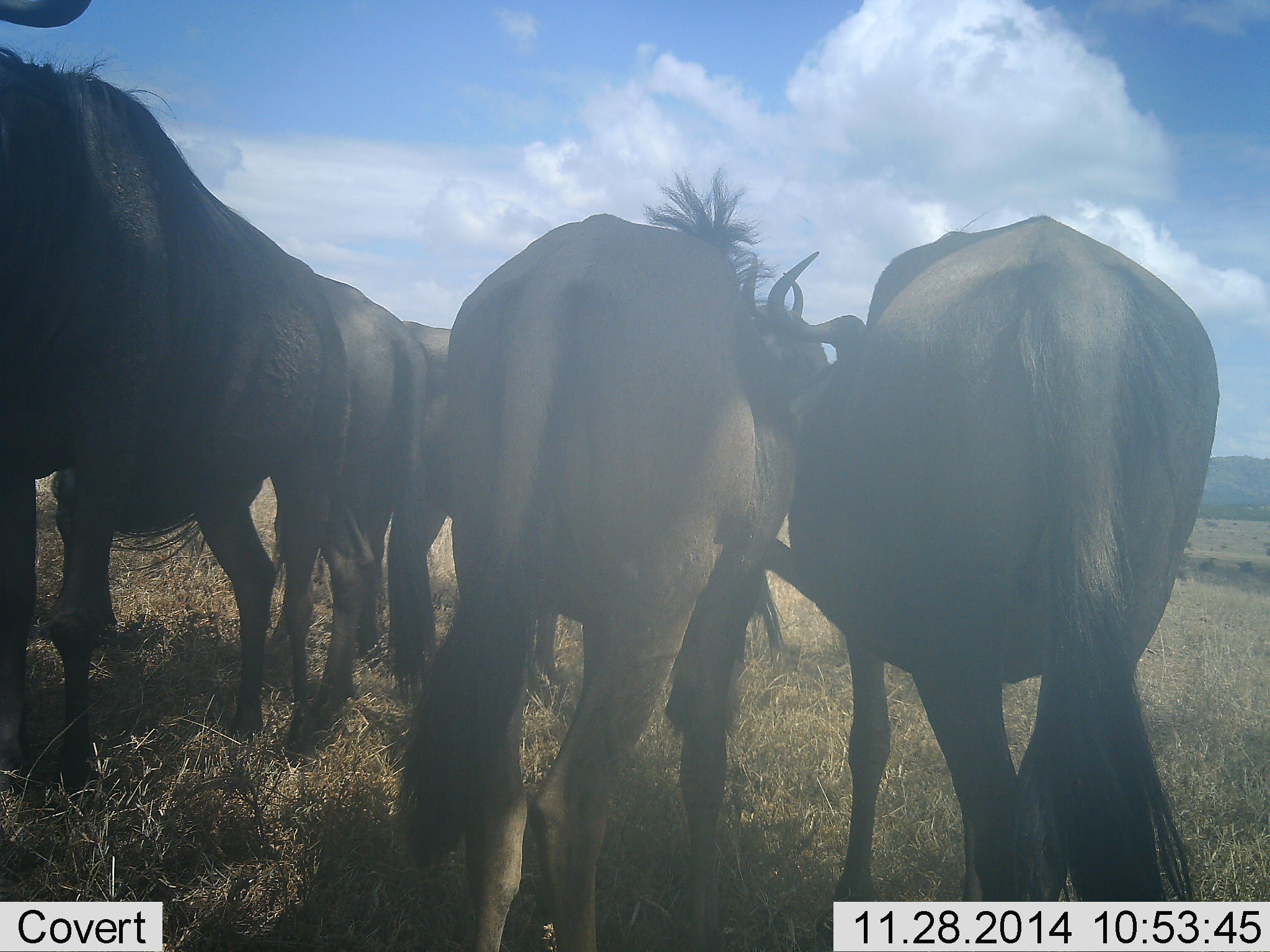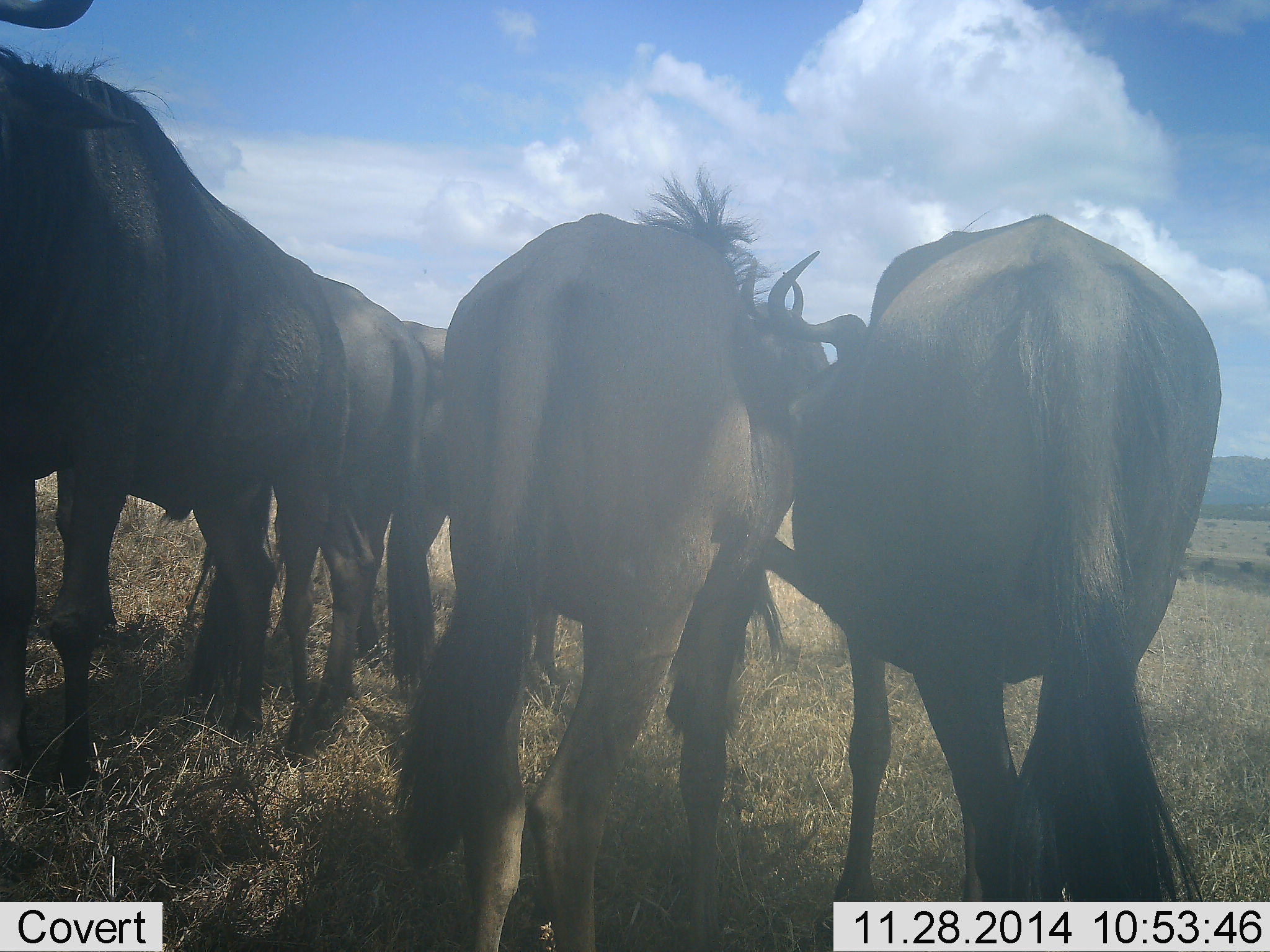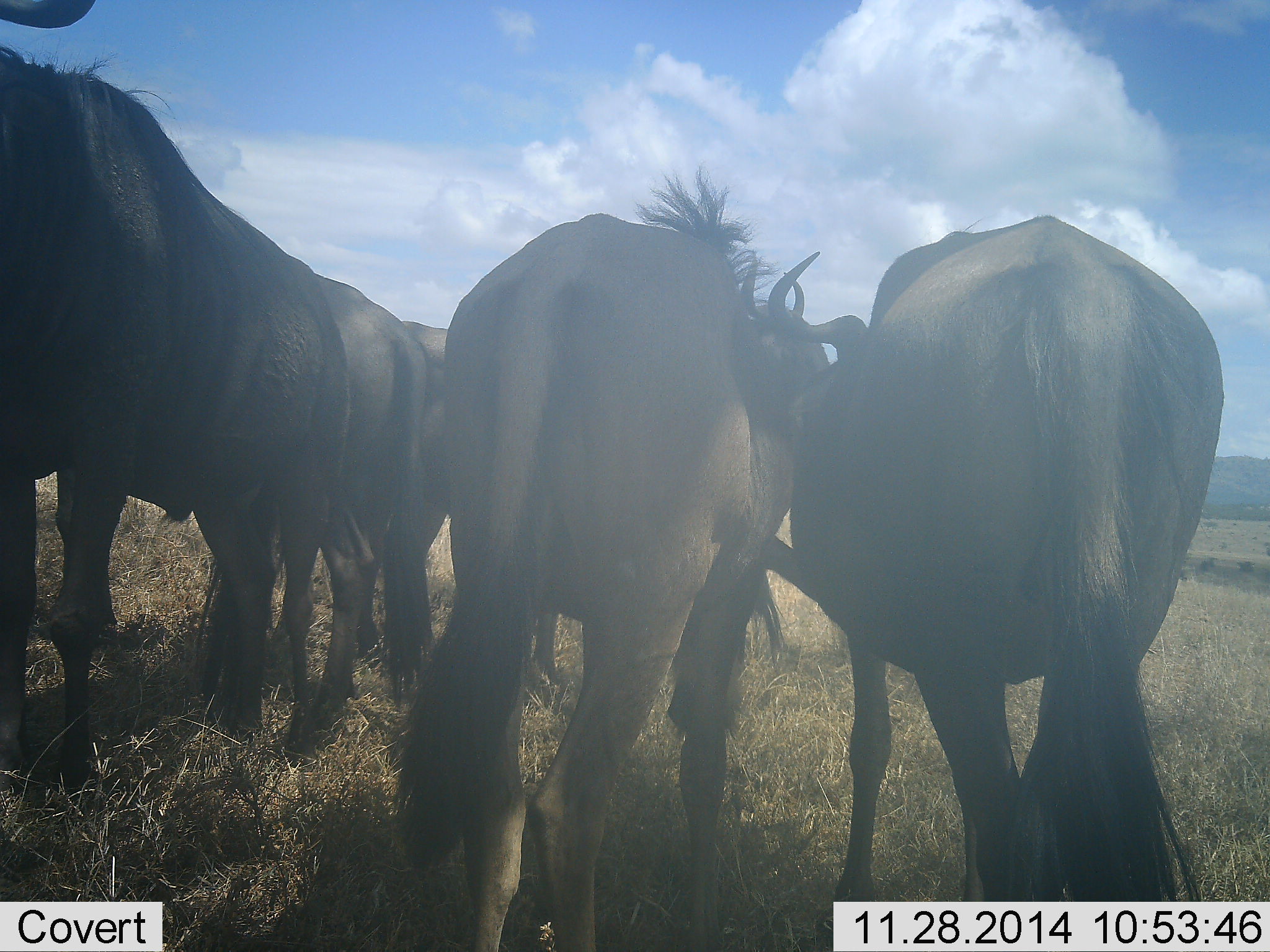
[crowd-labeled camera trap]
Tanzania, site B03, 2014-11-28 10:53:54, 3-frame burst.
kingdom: Animalia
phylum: Chordata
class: Mammalia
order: Artiodactyla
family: Bovidae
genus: Connochaetes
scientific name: Connochaetes taurinus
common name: blue wildebeest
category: wildebeest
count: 5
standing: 100%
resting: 10%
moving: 0%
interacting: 20%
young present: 0%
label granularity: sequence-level